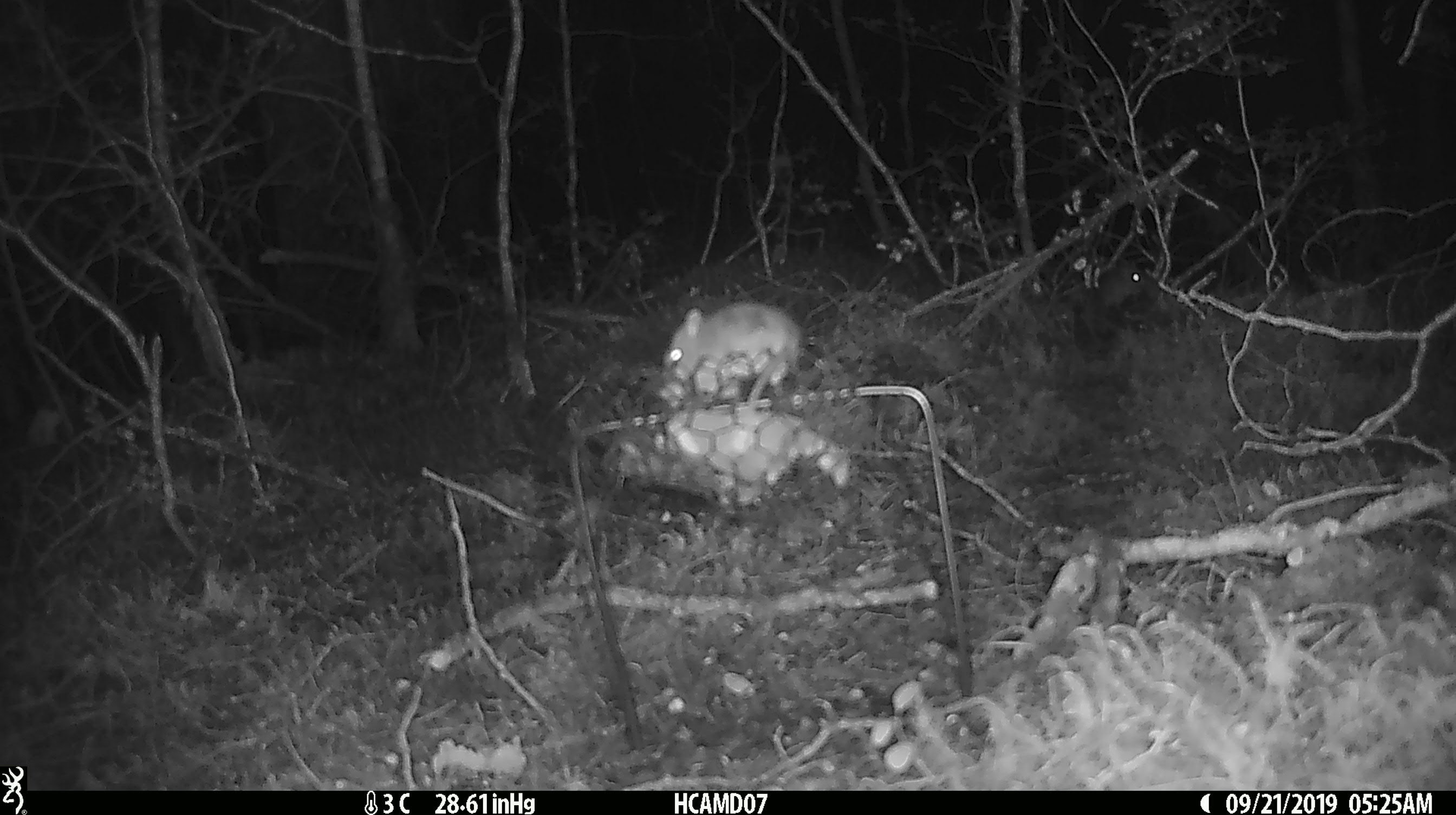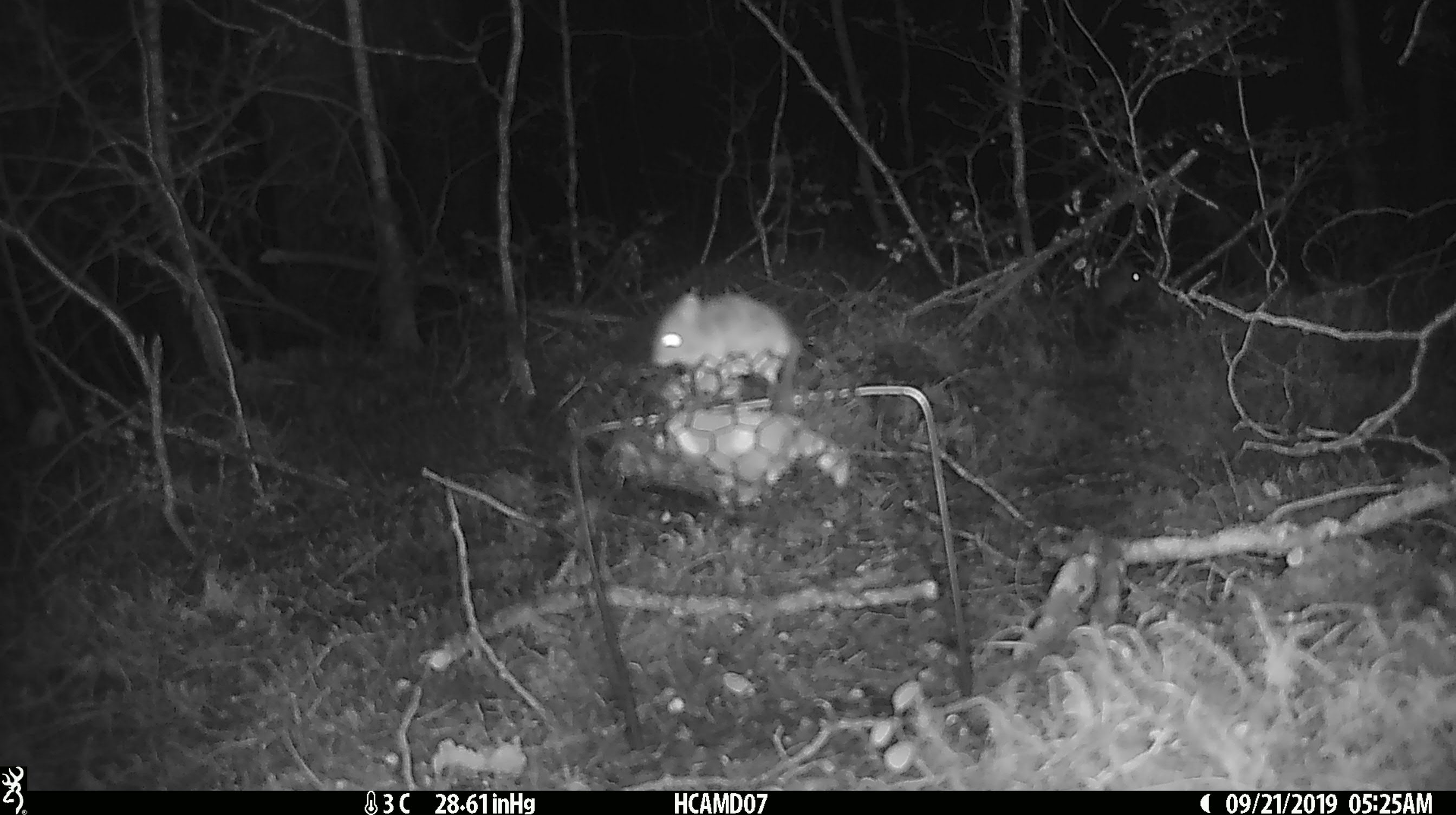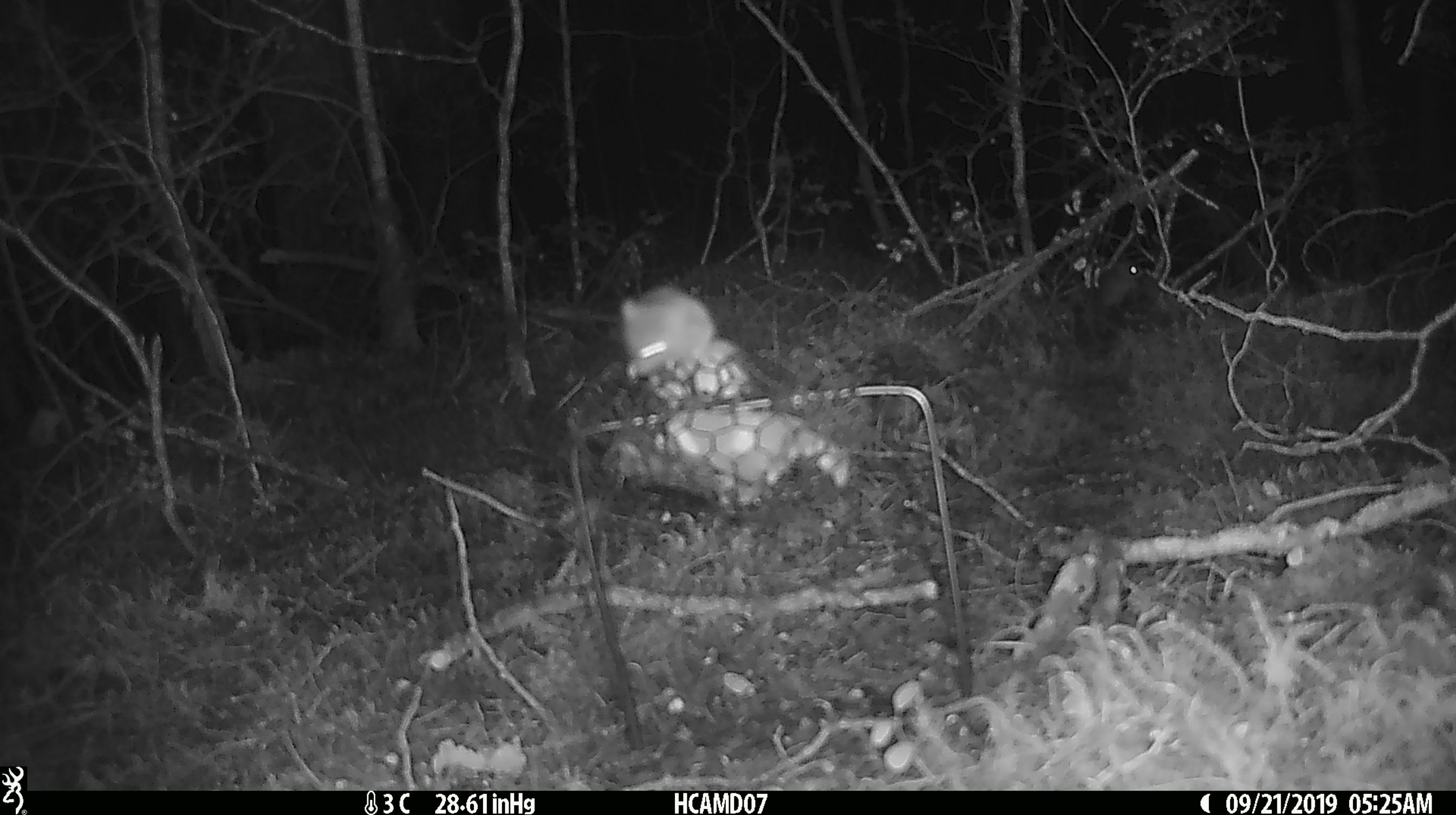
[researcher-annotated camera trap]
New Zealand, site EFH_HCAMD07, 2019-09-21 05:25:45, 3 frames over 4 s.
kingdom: Animalia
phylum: Chordata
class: Mammalia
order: Rodentia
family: Muridae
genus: Mus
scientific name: Mus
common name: mouse